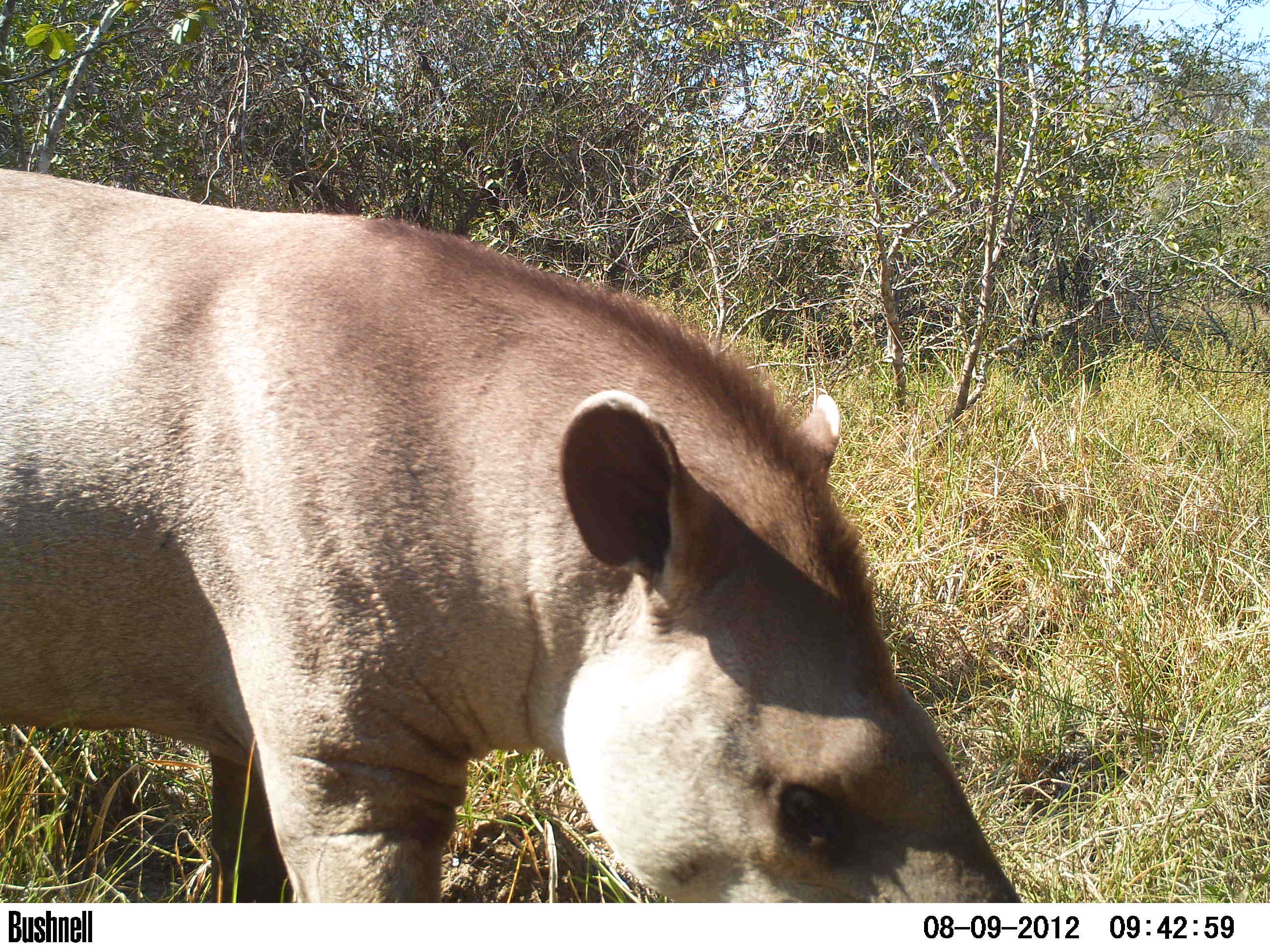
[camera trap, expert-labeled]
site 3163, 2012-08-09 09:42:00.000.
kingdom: Animalia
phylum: Chordata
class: Mammalia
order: Perissodactyla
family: Tapiridae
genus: Tapirus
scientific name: Tapirus terrestris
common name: south american tapir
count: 1